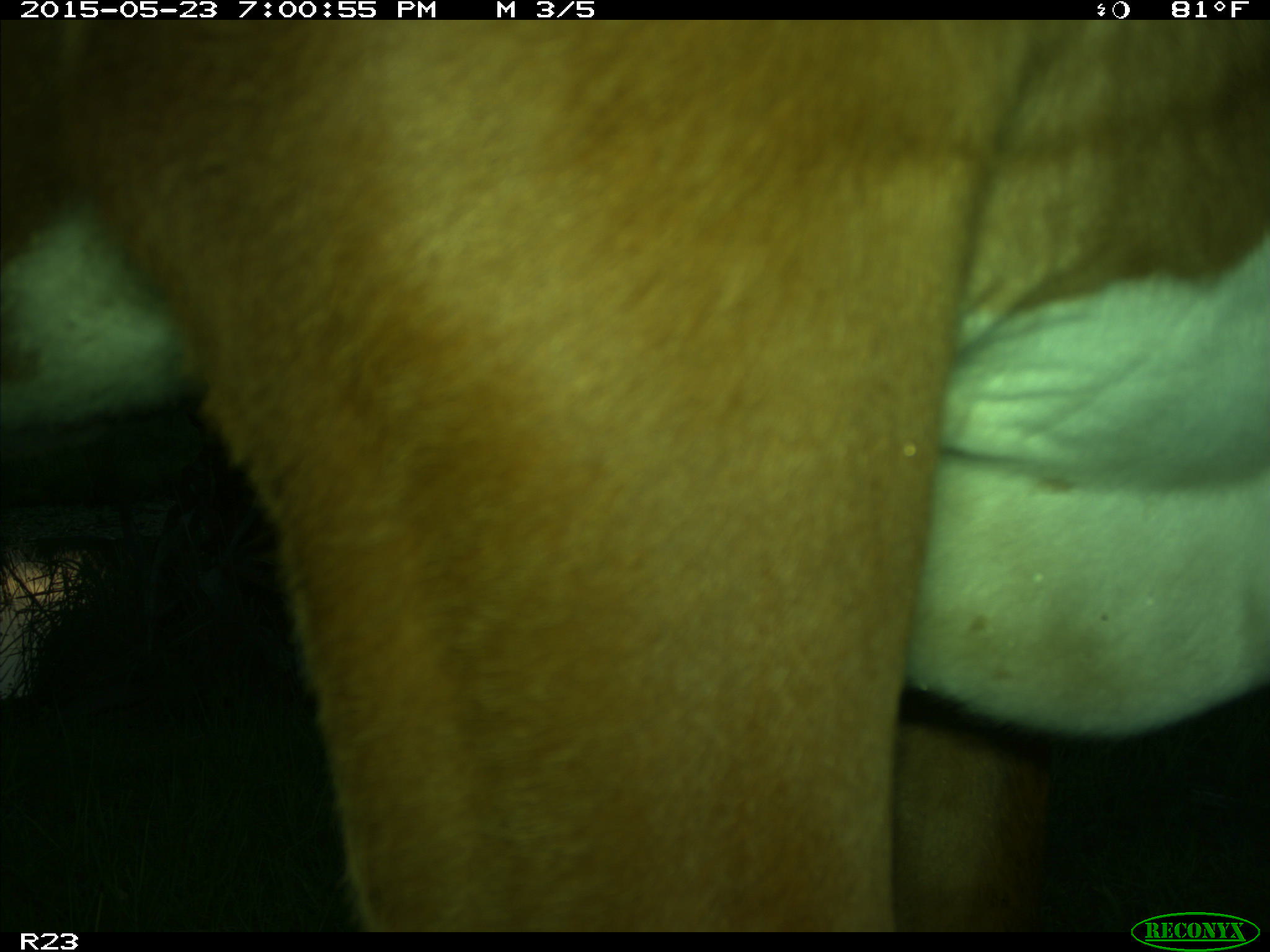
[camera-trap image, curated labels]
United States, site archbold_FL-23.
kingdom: Animalia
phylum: Chordata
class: Mammalia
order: Artiodactyla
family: Bovidae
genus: Bos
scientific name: Bos taurus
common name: domestic cow